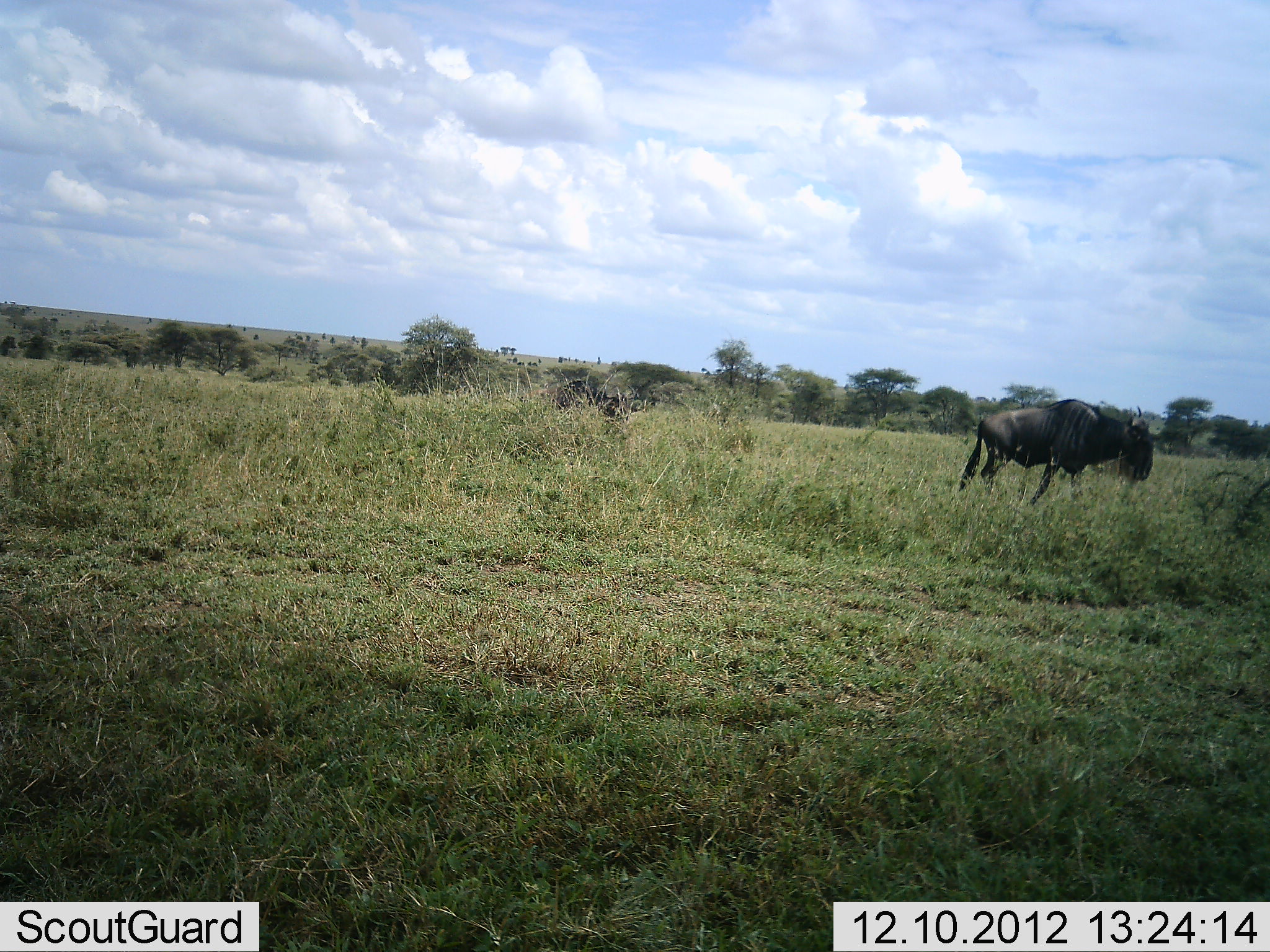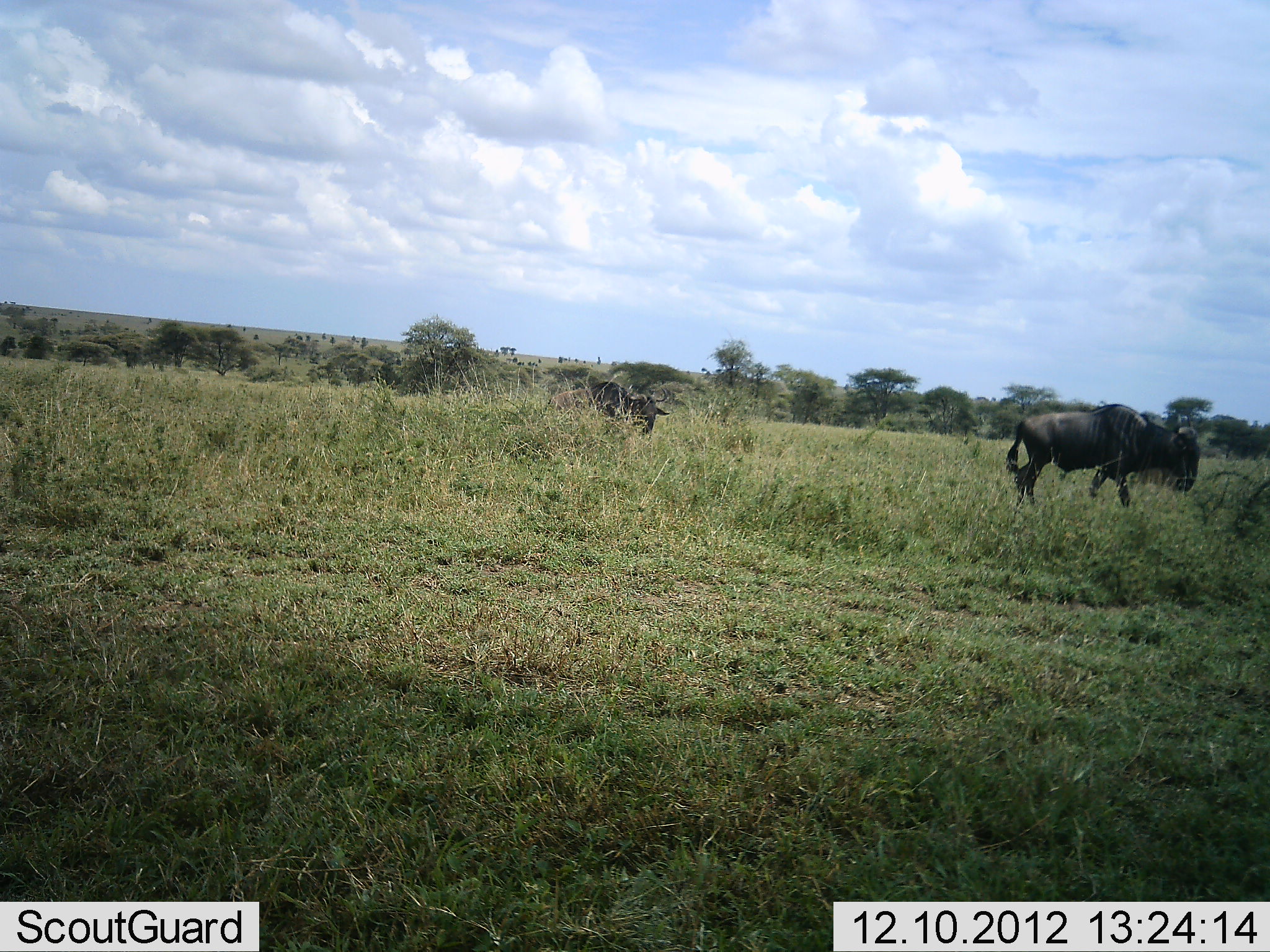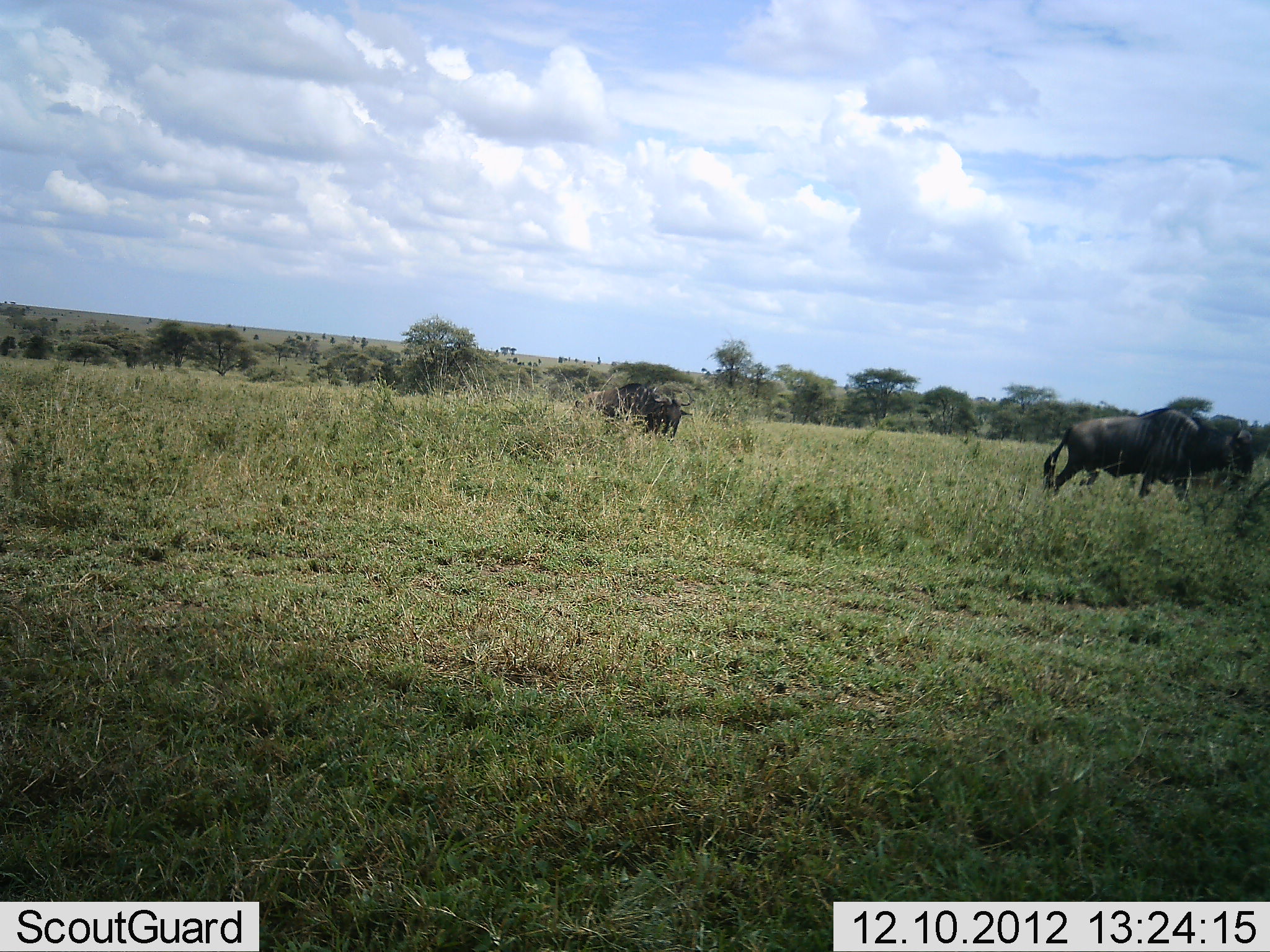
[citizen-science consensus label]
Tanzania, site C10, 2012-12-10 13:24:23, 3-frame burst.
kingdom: Animalia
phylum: Chordata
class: Mammalia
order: Artiodactyla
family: Bovidae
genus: Connochaetes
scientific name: Connochaetes taurinus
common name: blue wildebeest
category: wildebeest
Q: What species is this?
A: Wildebeest (blue wildebeest) (Connochaetes taurinus).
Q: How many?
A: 2.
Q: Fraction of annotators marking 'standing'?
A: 6%.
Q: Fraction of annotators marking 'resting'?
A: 0%.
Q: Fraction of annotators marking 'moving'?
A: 100%.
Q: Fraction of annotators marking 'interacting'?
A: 0%.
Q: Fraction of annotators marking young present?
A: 3%.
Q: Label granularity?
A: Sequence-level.